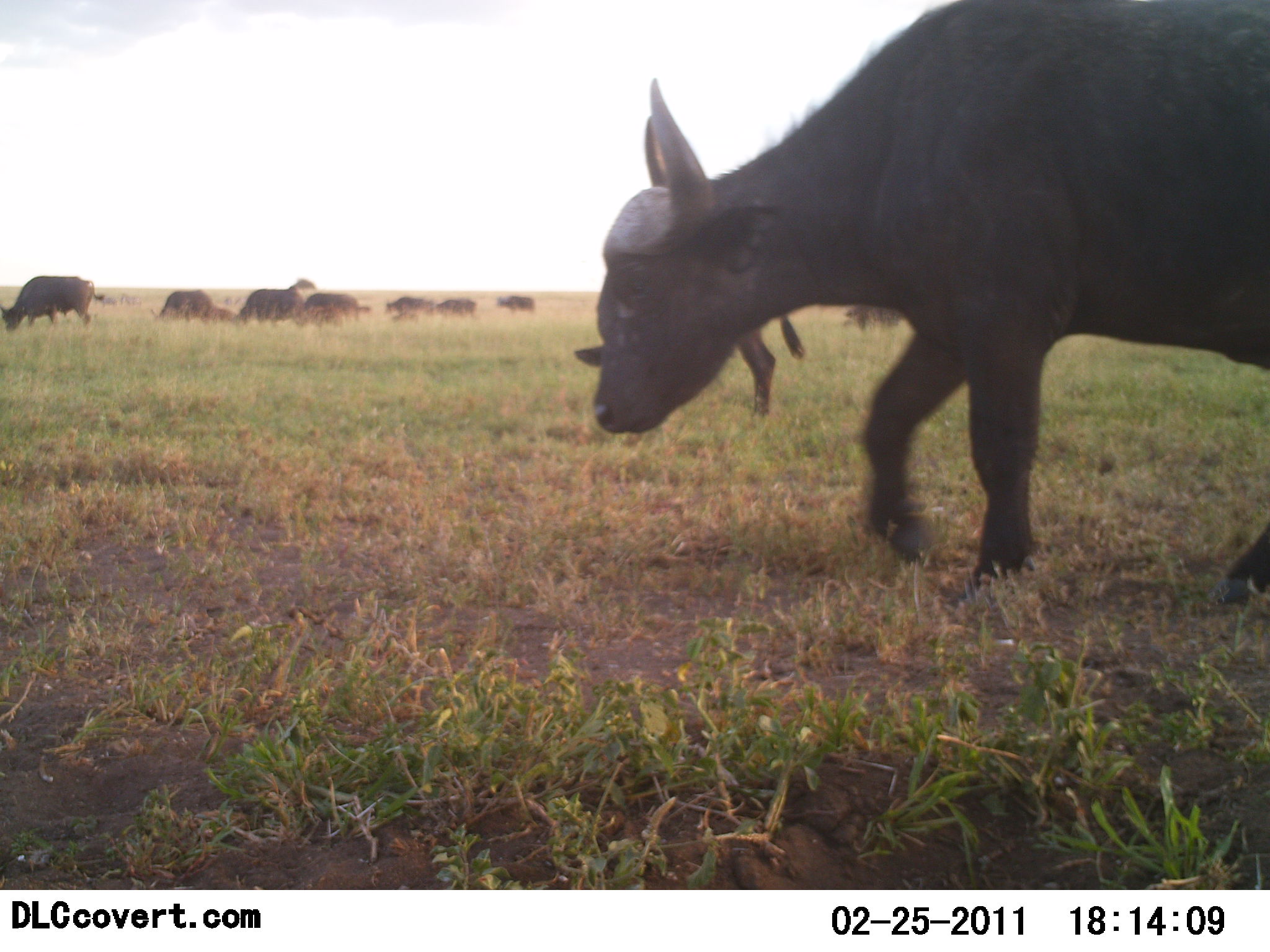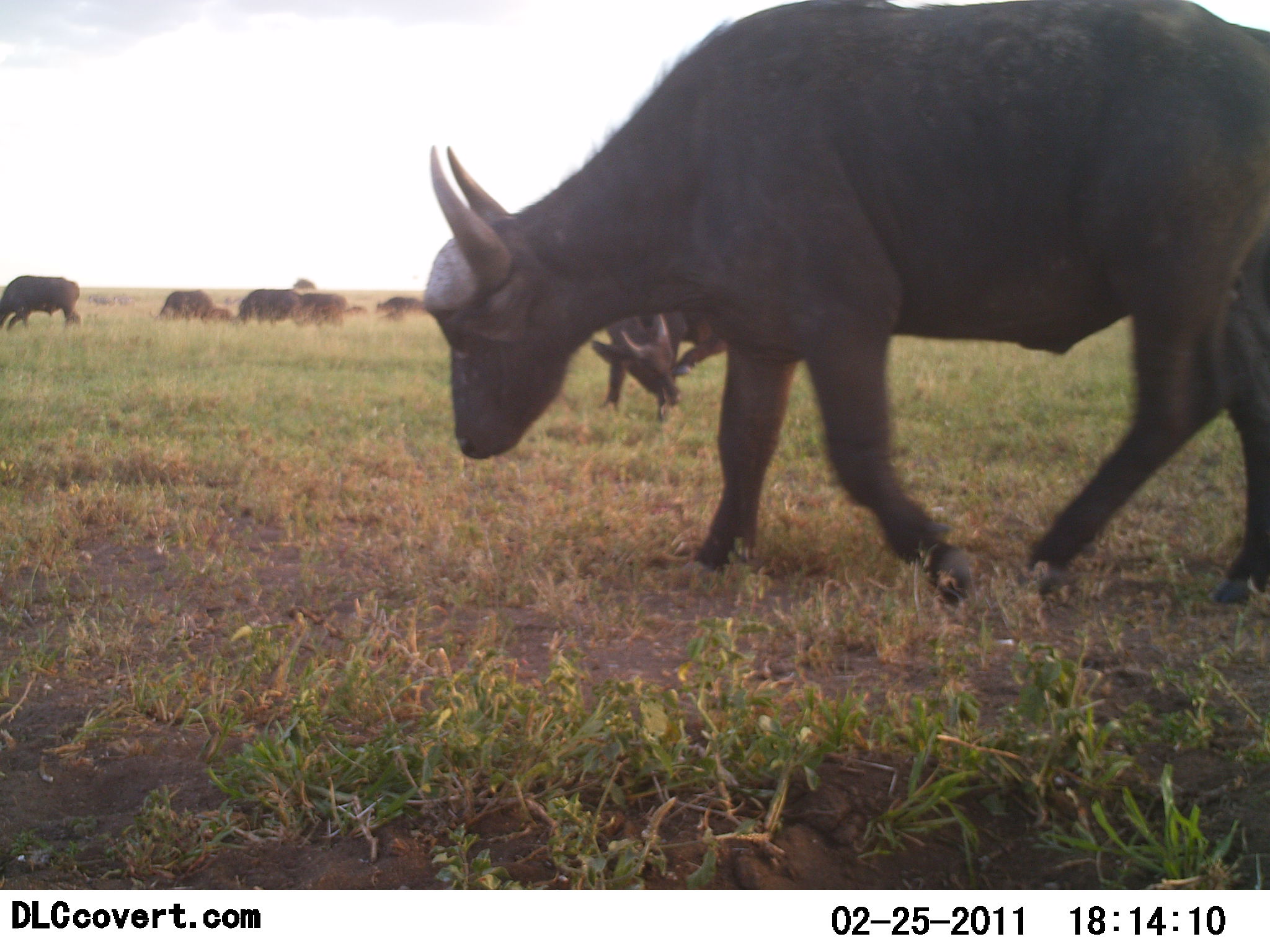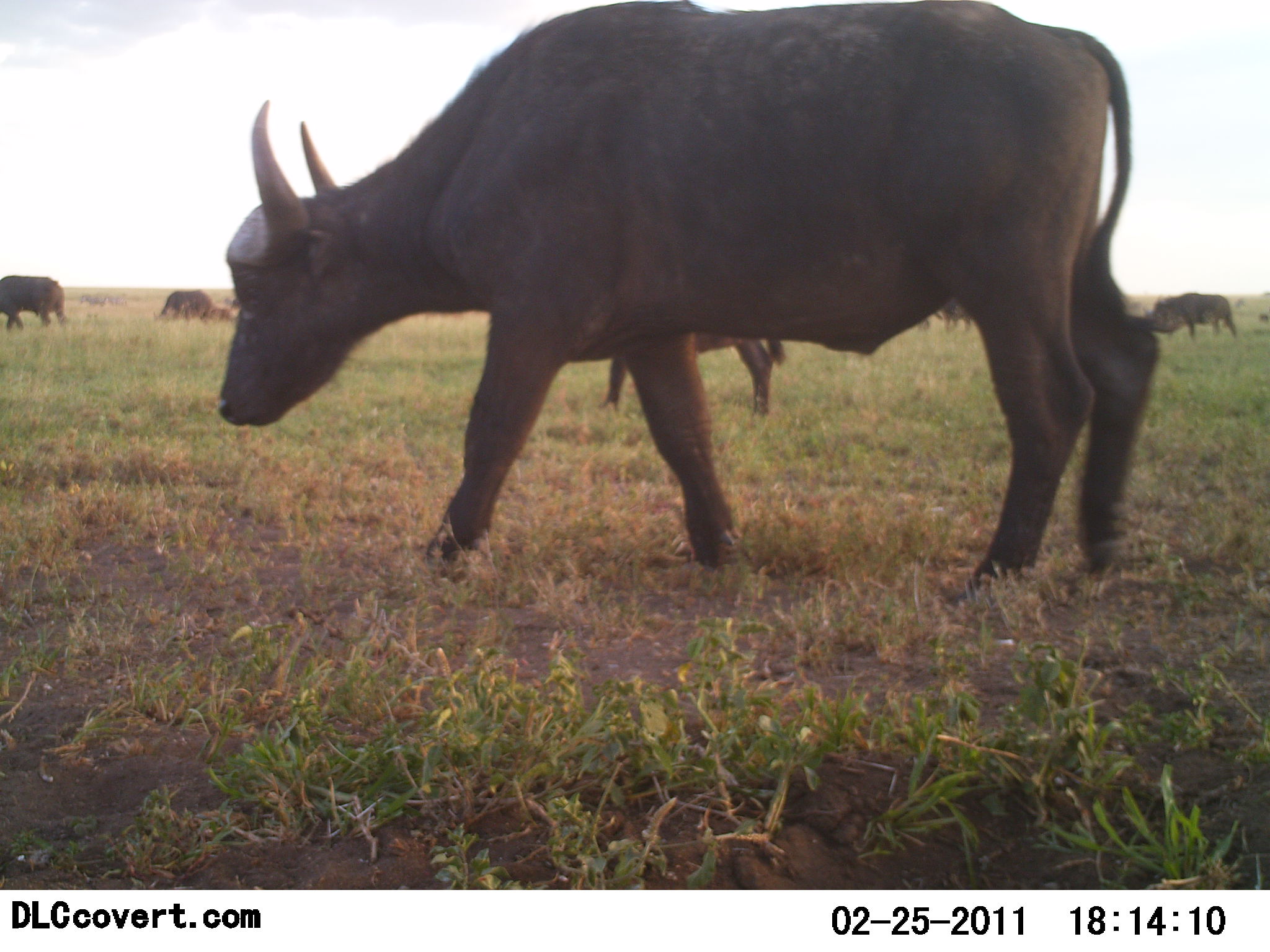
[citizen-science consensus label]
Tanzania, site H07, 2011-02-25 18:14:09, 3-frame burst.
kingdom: Animalia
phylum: Chordata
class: Mammalia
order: Artiodactyla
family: Bovidae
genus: Syncerus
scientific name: Syncerus caffer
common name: cape buffalo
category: buffalo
Buffalo (cape buffalo) (Syncerus caffer), count 11-50. Behavior (volunteer vote fractions): standing 54%, resting 0%, moving 100%, interacting 0%. Young present (vote fraction): 8%. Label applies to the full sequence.